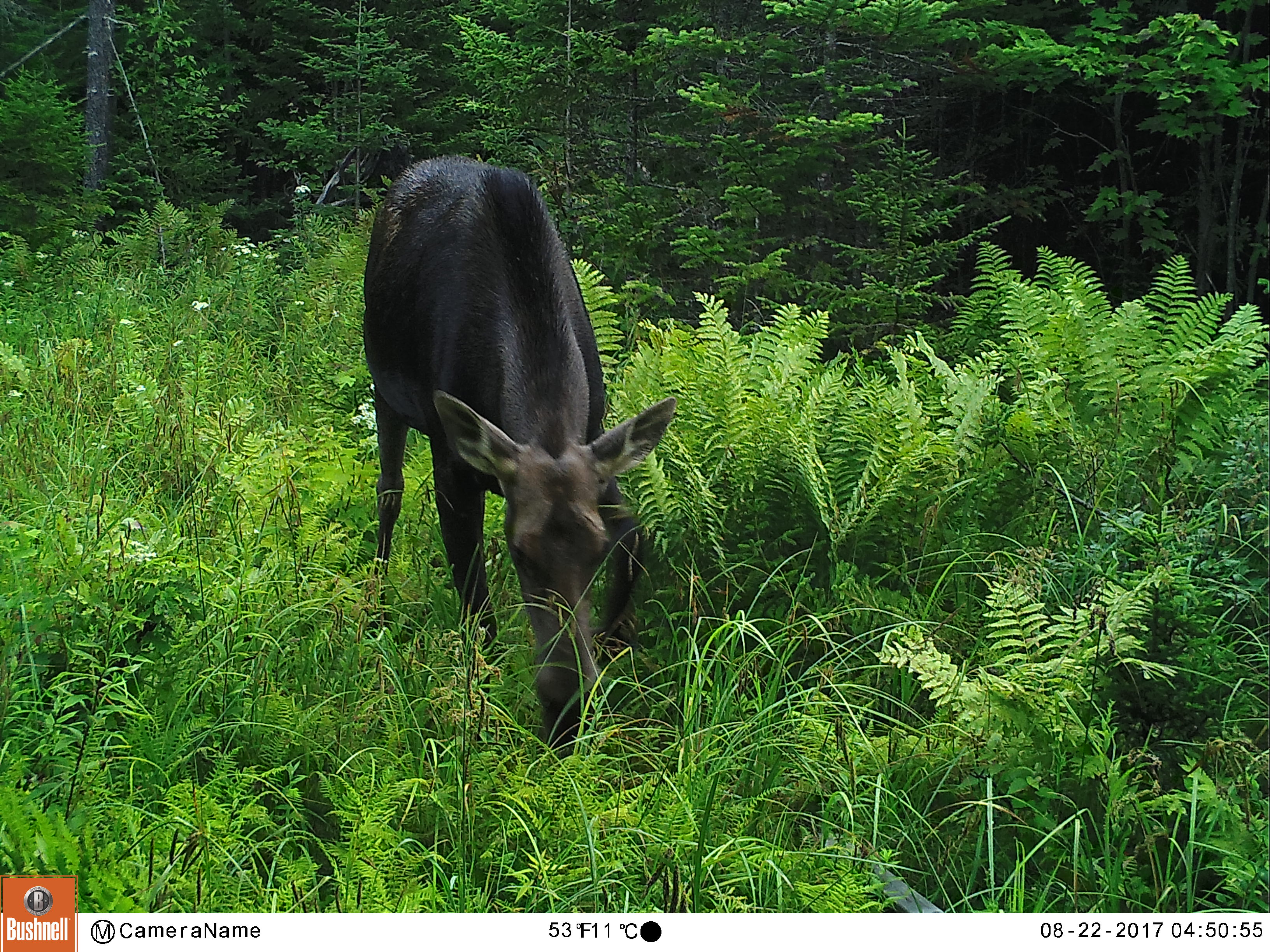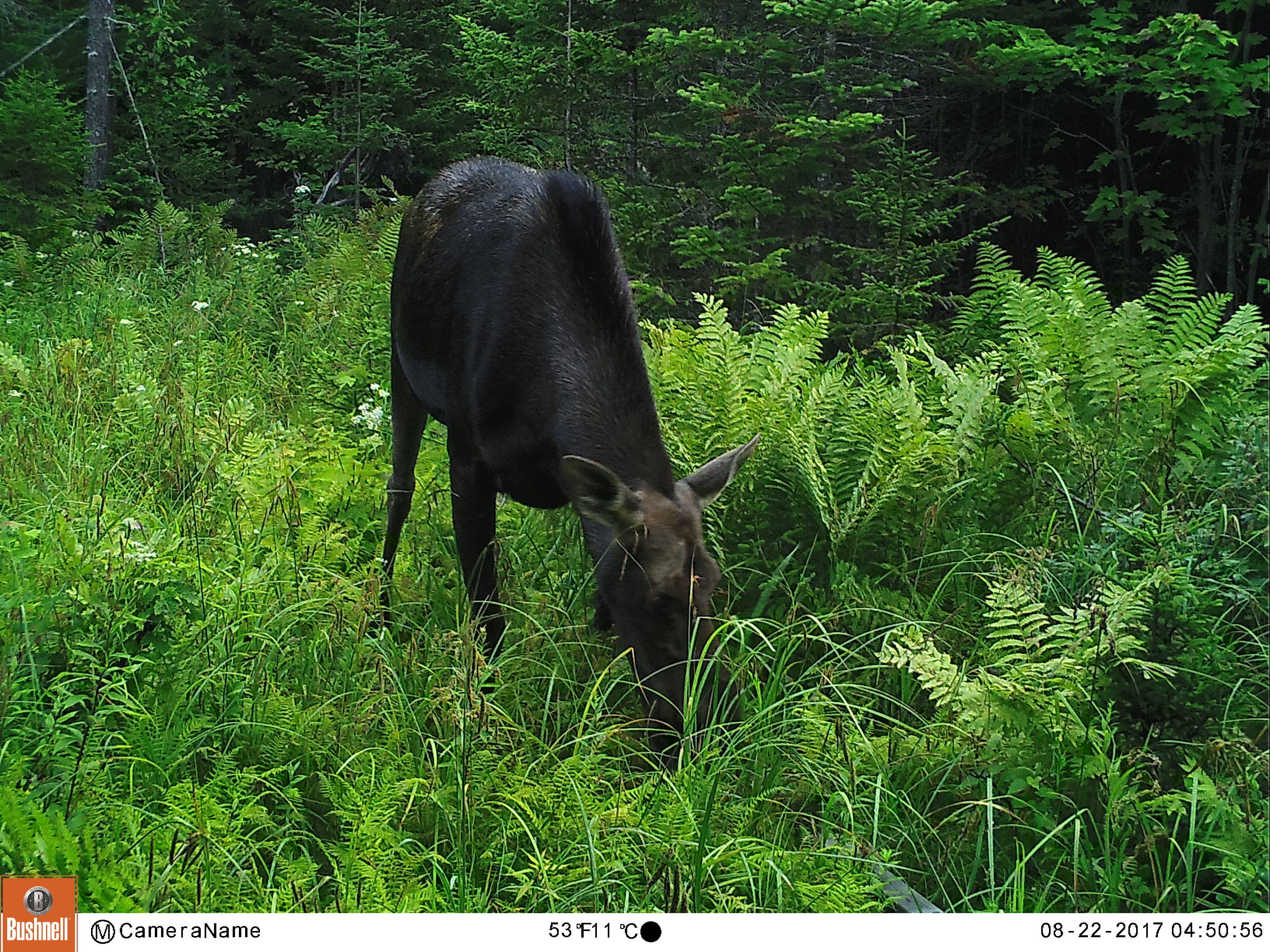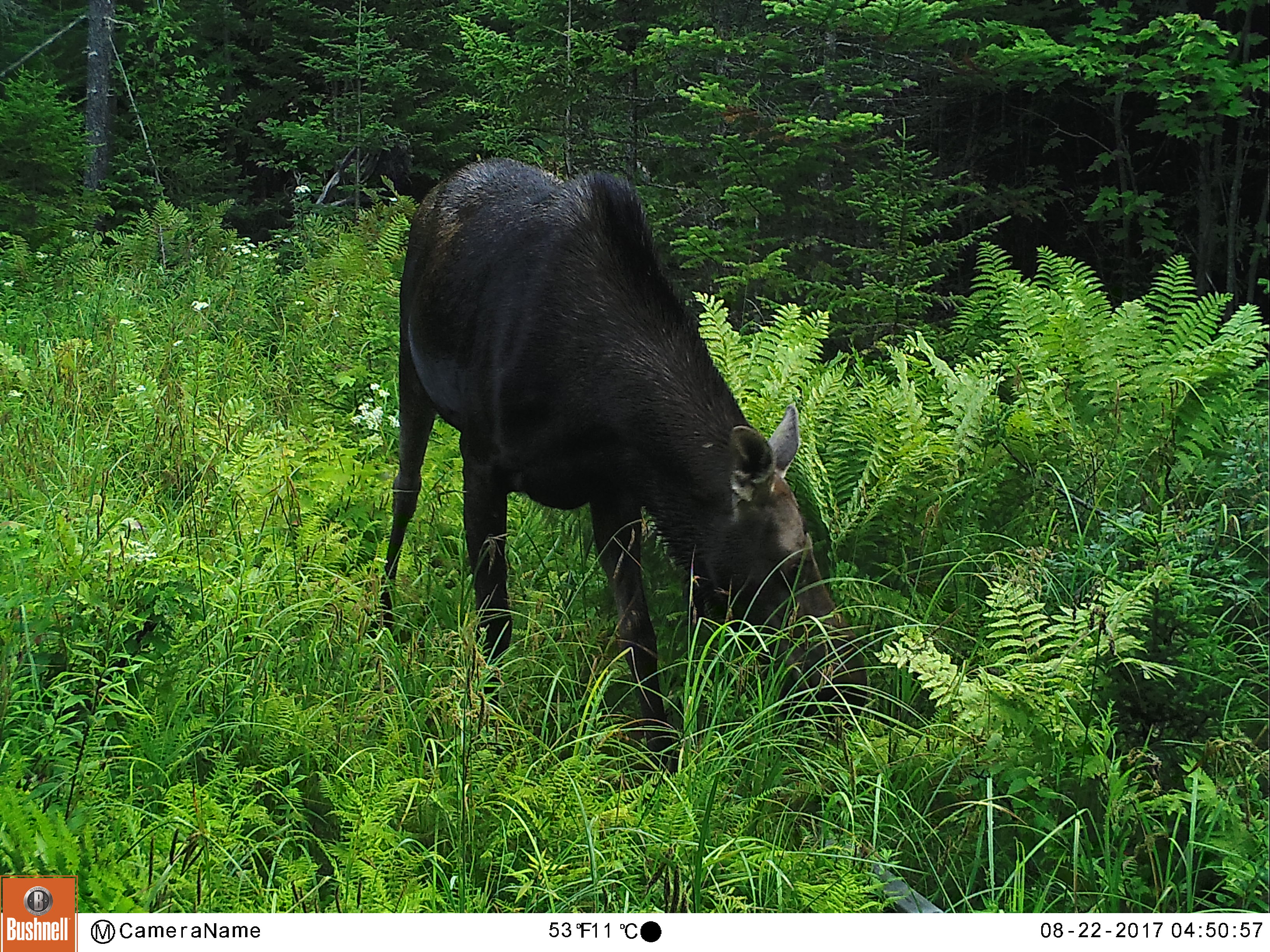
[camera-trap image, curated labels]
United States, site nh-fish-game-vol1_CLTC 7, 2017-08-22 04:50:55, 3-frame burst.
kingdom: Animalia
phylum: Chordata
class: Mammalia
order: Artiodactyla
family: Cervidae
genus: Alces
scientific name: Alces alces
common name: moose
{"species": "moose (Alces alces)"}